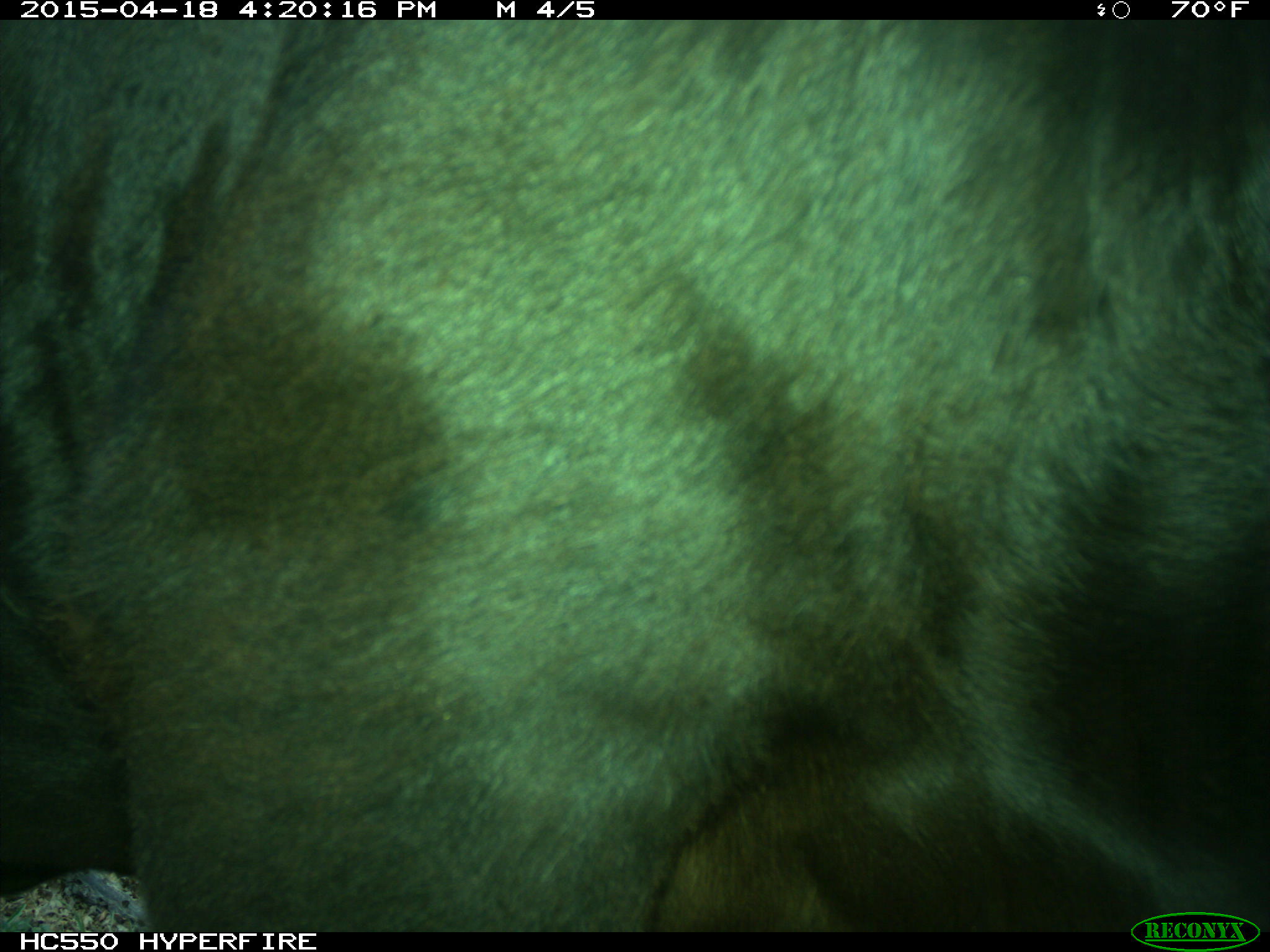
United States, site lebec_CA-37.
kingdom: Animalia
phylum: Chordata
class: Mammalia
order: Artiodactyla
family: Bovidae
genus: Bos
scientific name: Bos taurus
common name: domestic cow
Bos taurus (domestic cow).